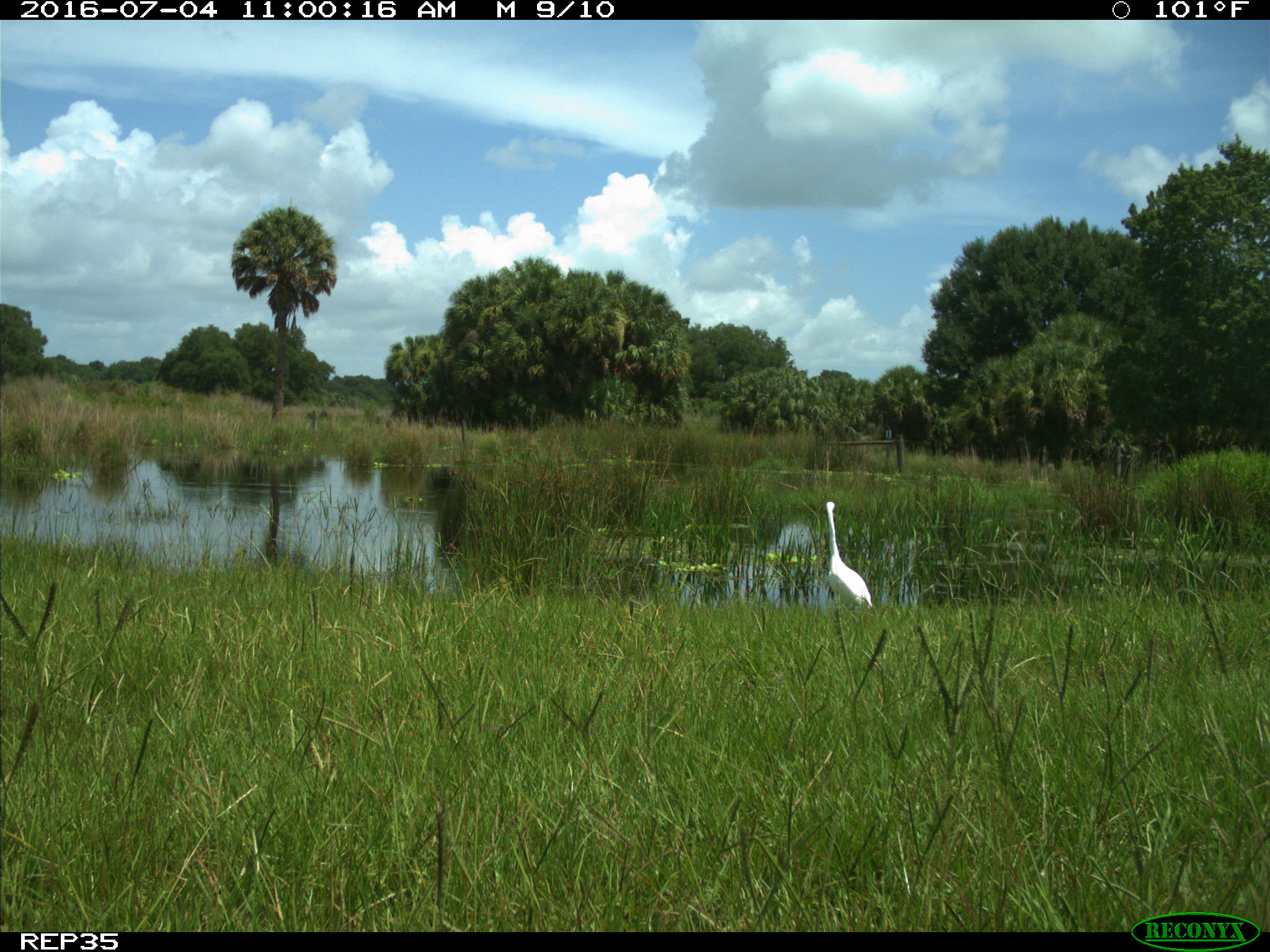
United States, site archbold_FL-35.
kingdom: Animalia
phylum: Chordata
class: Aves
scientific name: Aves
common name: birds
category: unidentified bird